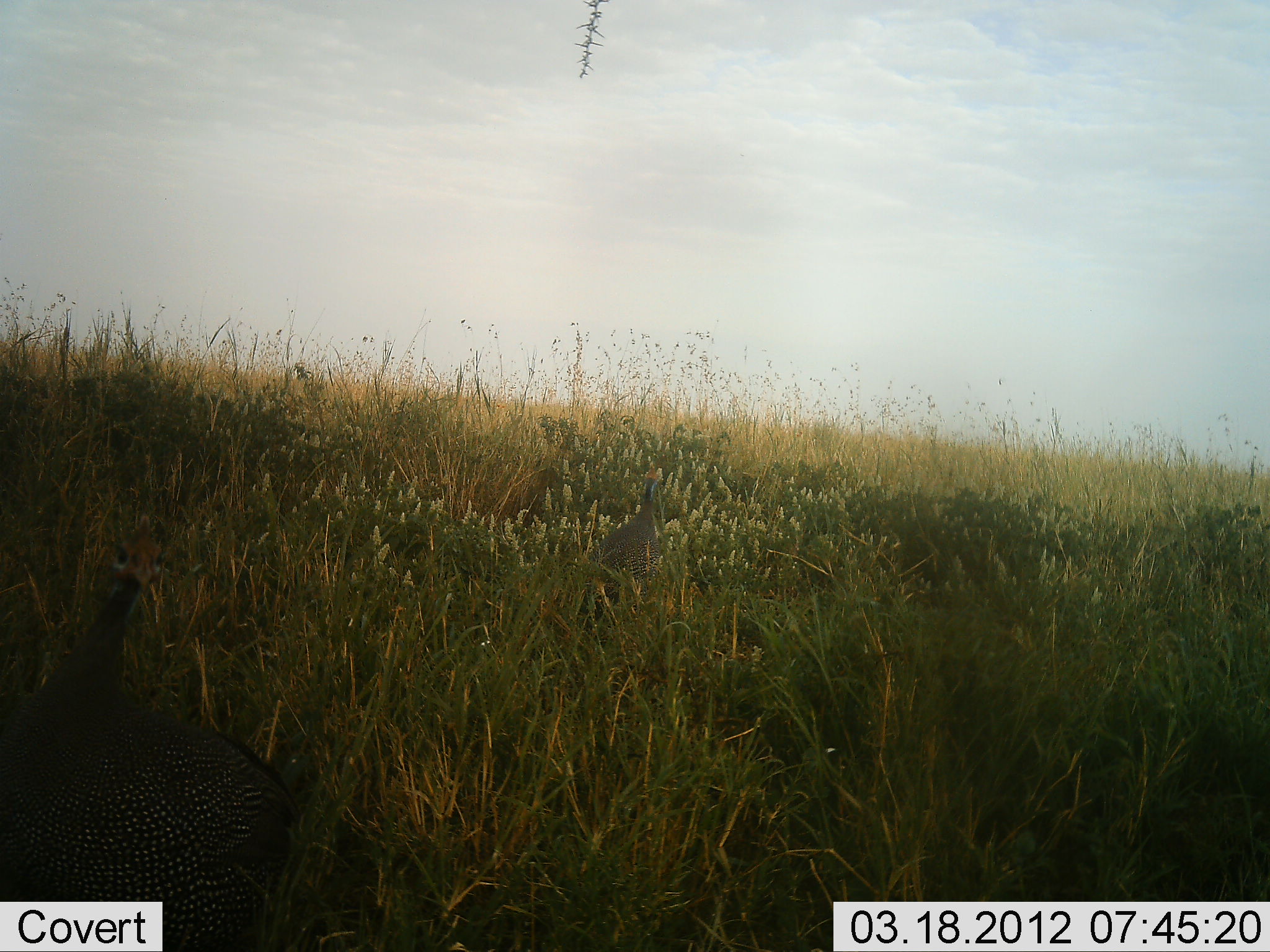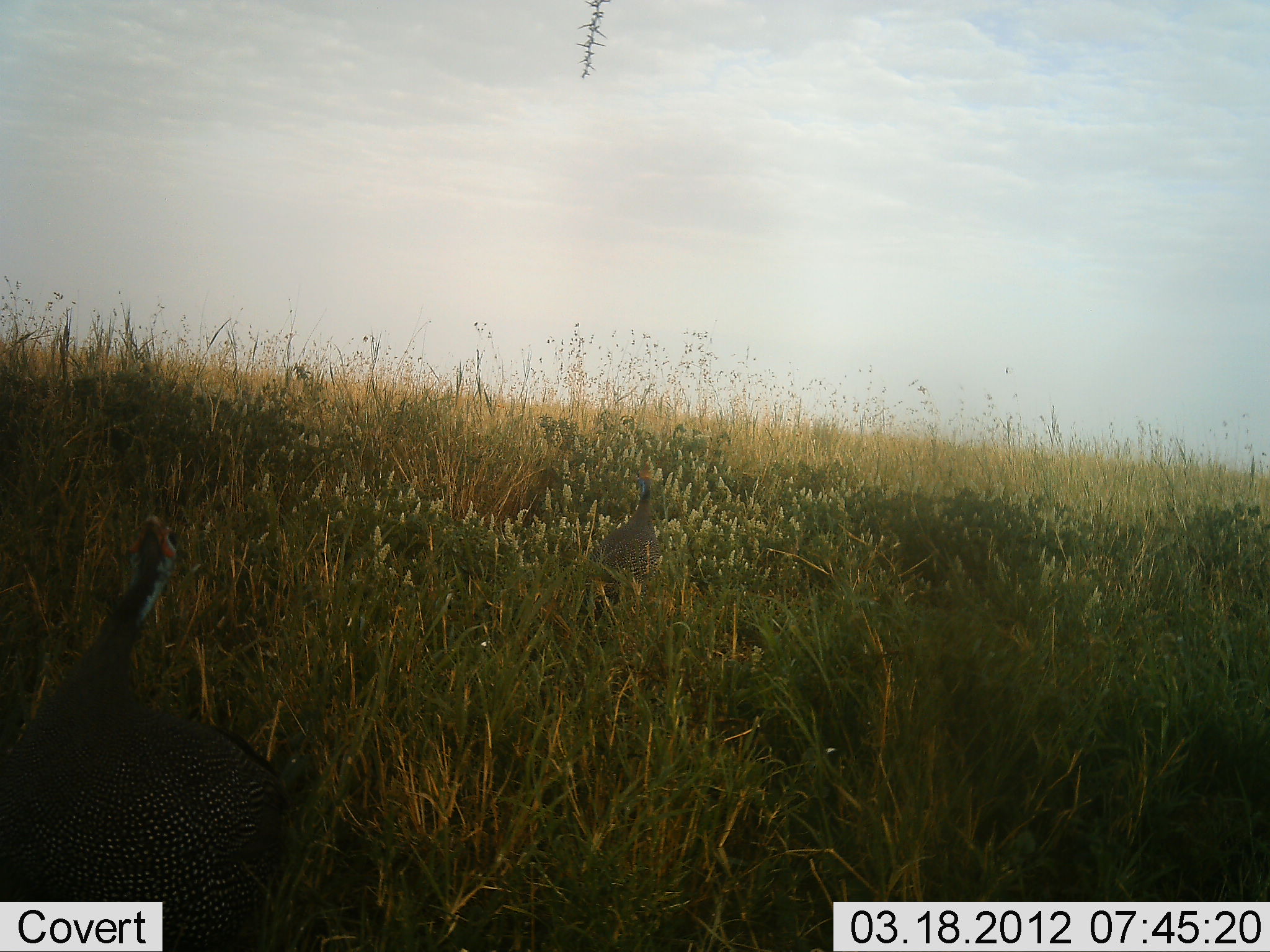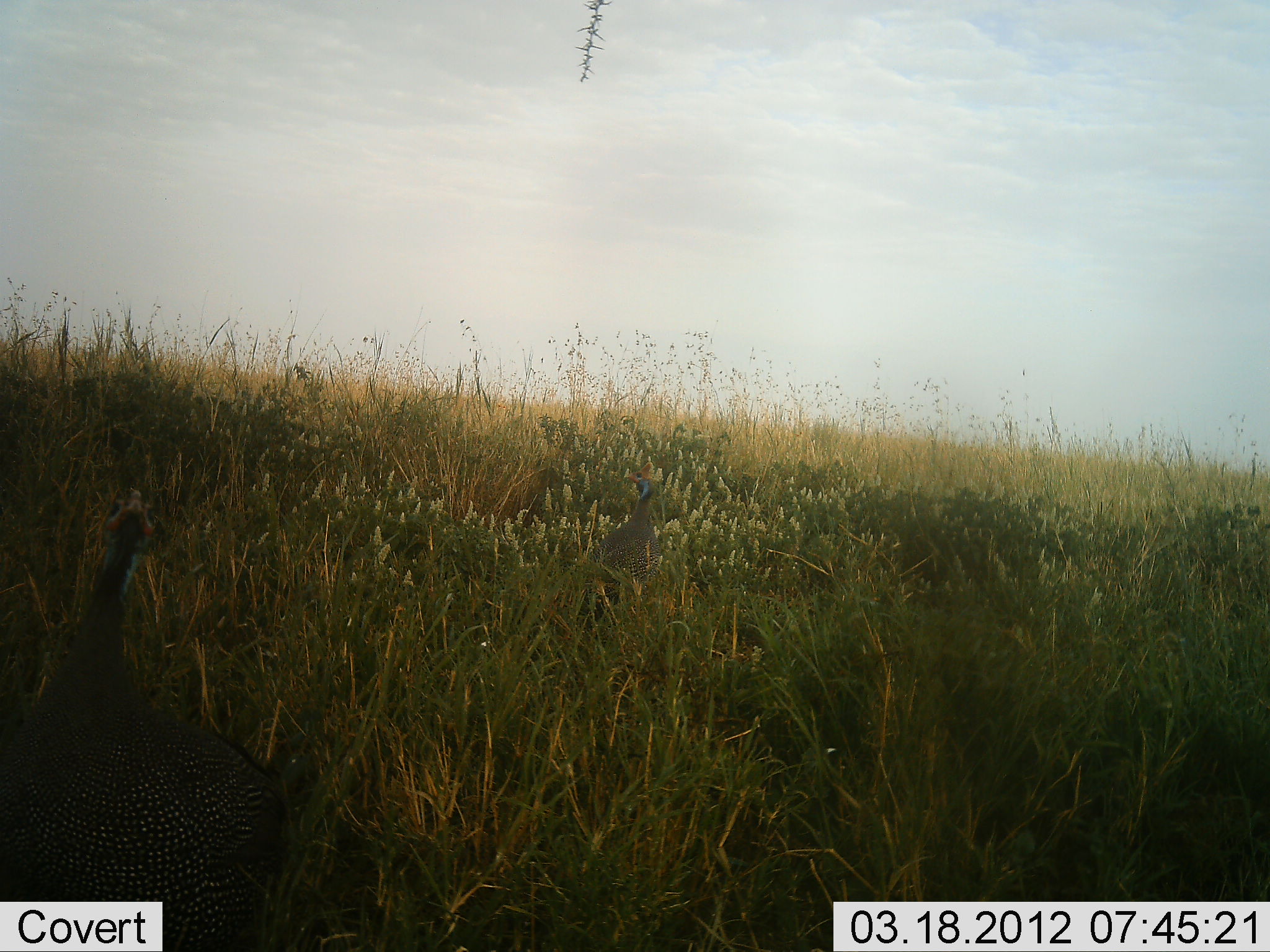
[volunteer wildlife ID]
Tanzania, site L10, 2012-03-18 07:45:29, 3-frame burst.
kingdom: Animalia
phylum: Chordata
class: Aves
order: Galliformes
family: Numididae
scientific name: Numididae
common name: guinea fowl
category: guineafowl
Guineafowl (guinea fowl) (Numididae), count 2. Behavior (volunteer vote fractions): standing 94%, resting 0%, moving 12%, interacting 0%. Young present (vote fraction): 0%. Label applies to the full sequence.